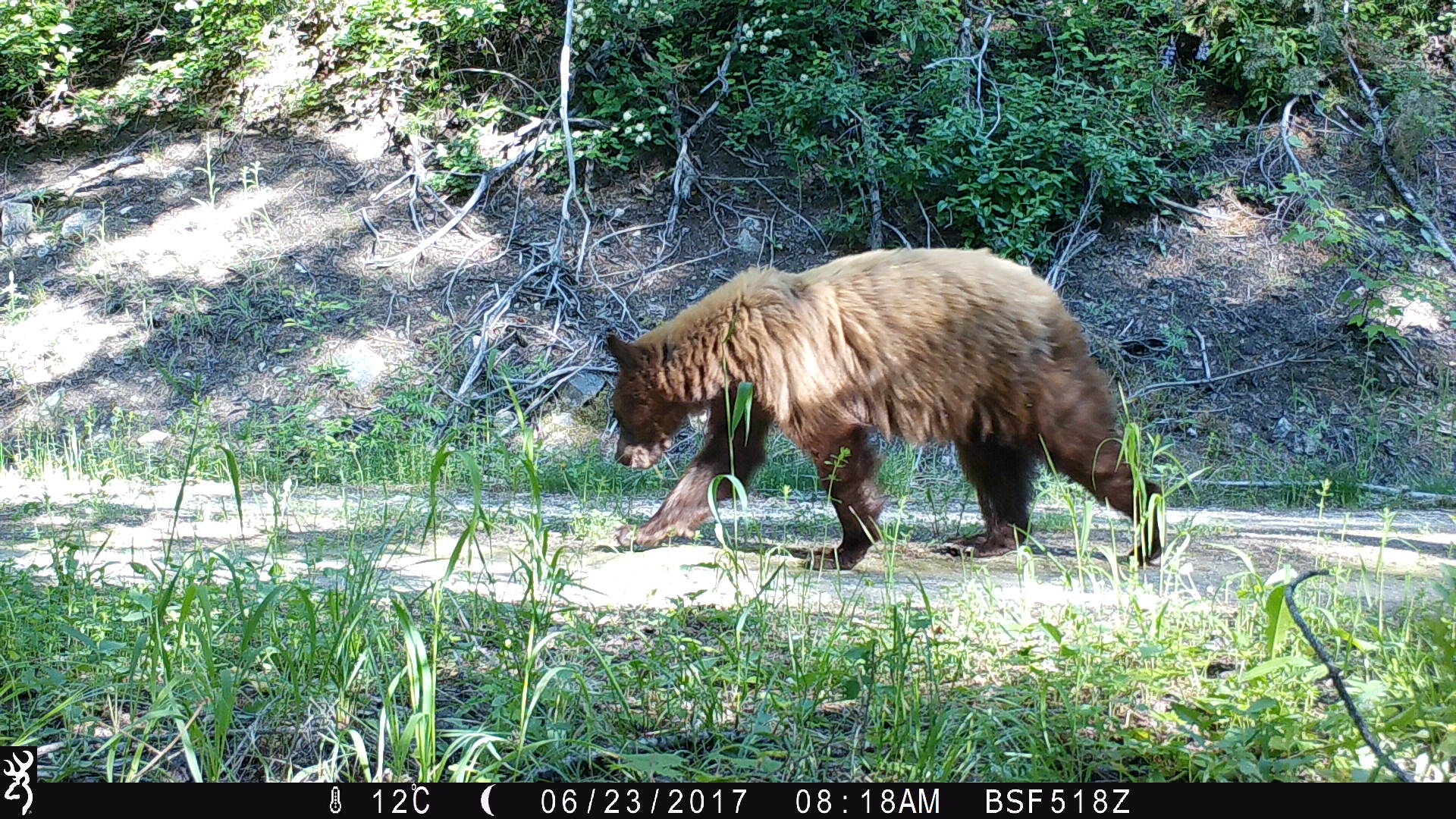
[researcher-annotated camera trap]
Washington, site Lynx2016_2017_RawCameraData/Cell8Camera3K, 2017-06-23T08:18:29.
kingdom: Animalia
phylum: Chordata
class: Mammalia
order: Carnivora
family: Ursidae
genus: Ursus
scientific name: Ursus americanus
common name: american black bear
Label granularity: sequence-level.